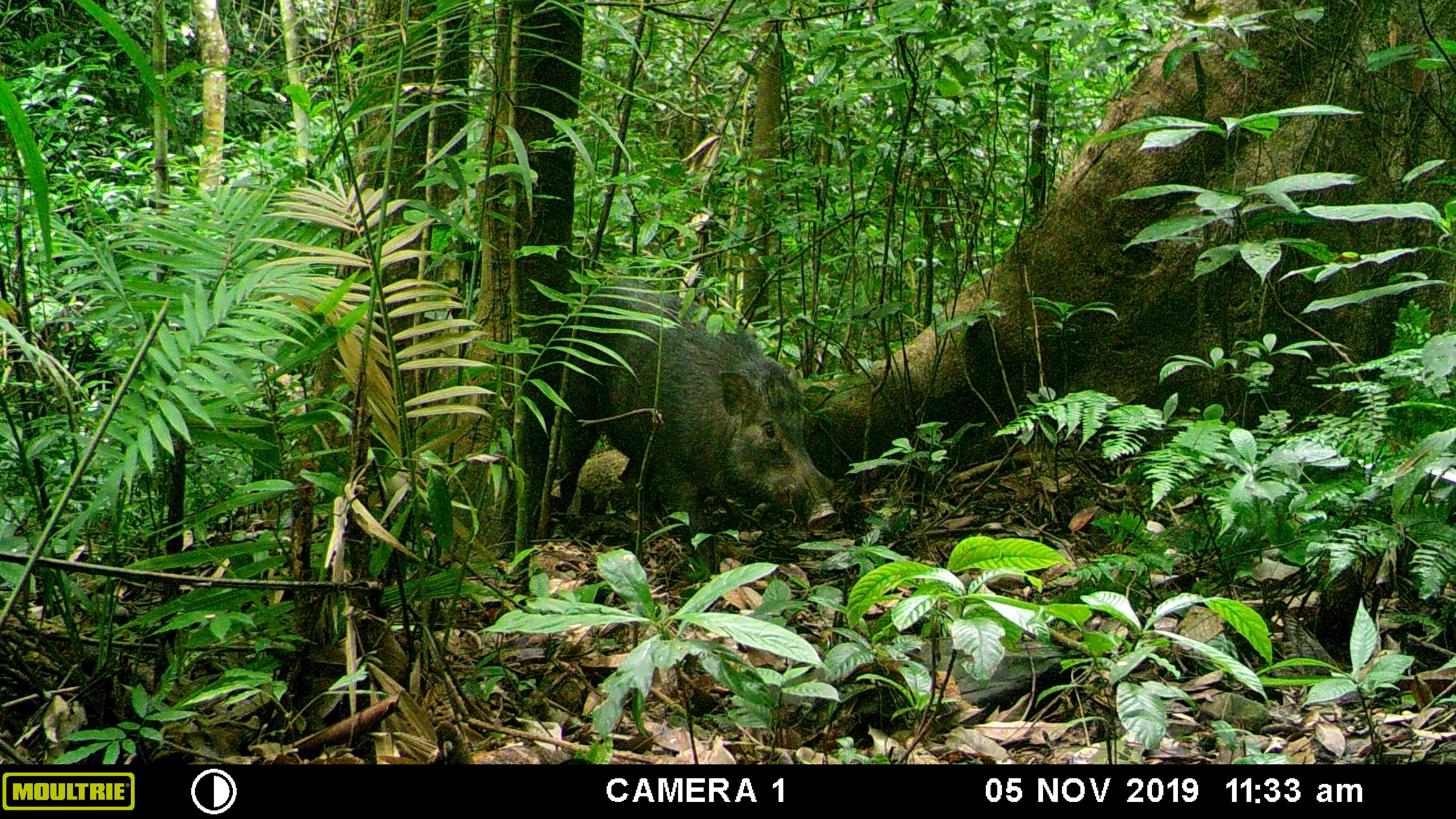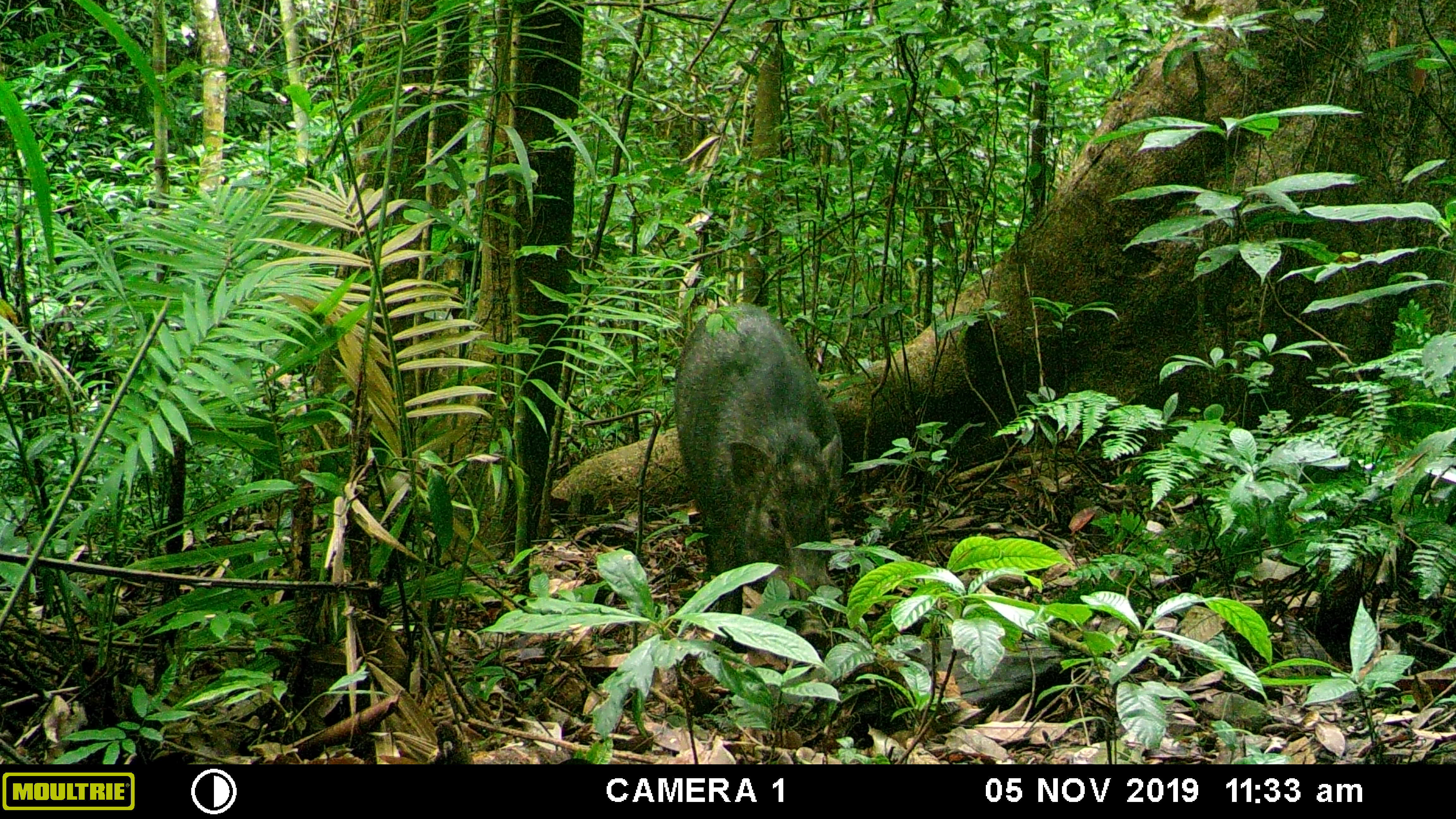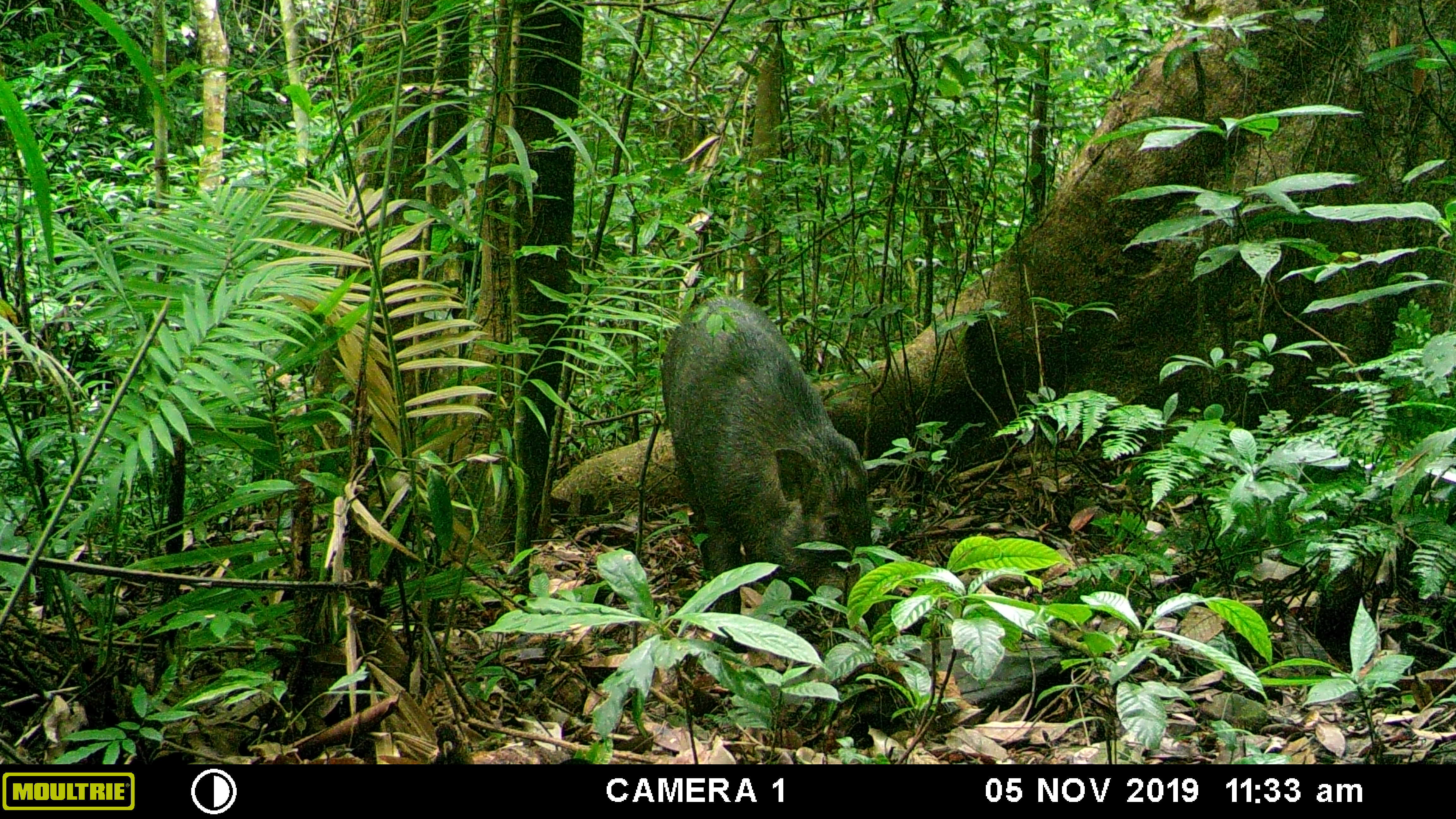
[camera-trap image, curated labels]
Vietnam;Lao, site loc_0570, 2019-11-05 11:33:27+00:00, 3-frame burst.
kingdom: Animalia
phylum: Chordata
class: Mammalia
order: Artiodactyla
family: Suidae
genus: Sus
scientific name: Sus scrofa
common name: eurasian wild pig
Eurasian wild pig (Sus scrofa). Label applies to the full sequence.